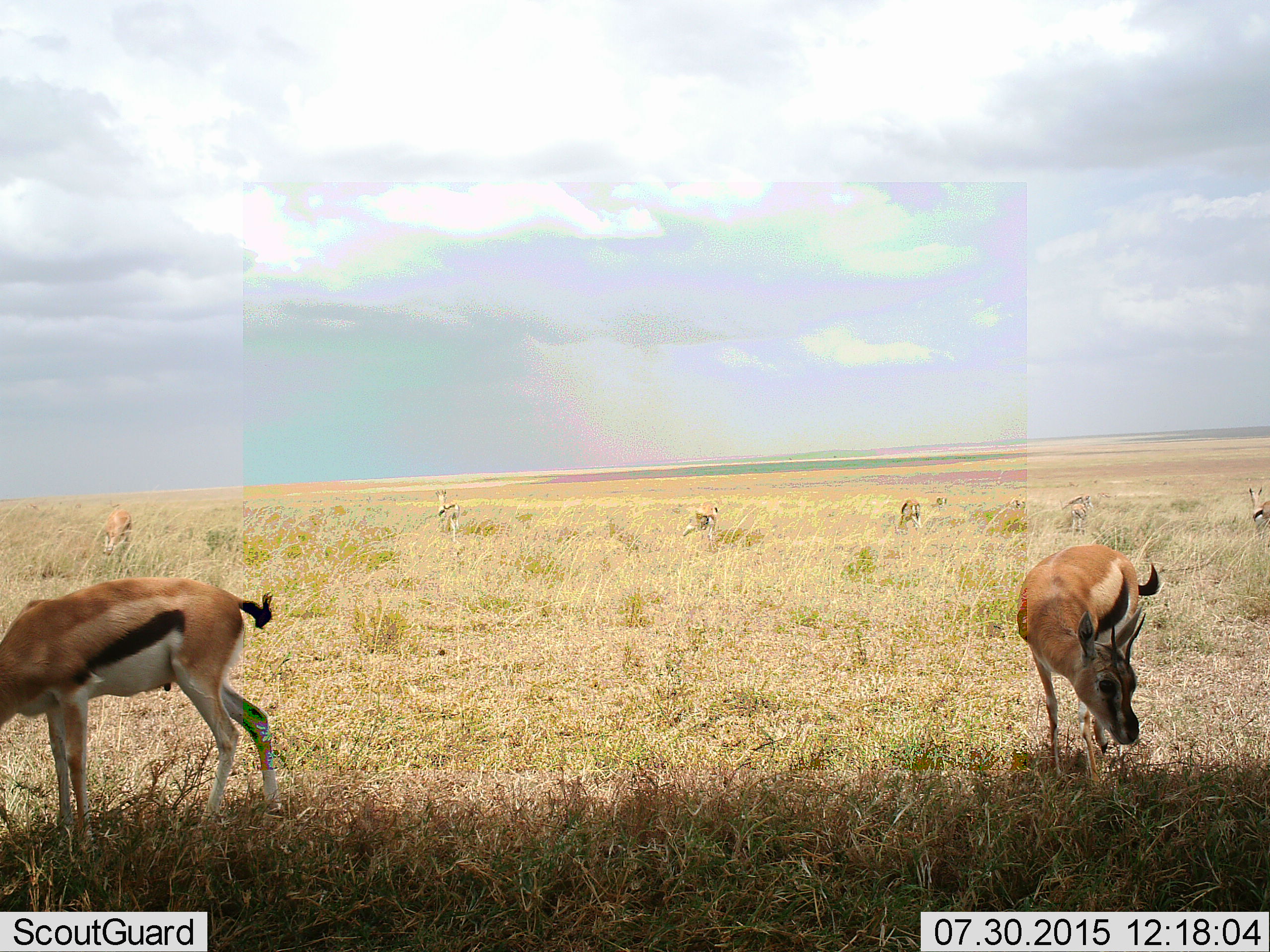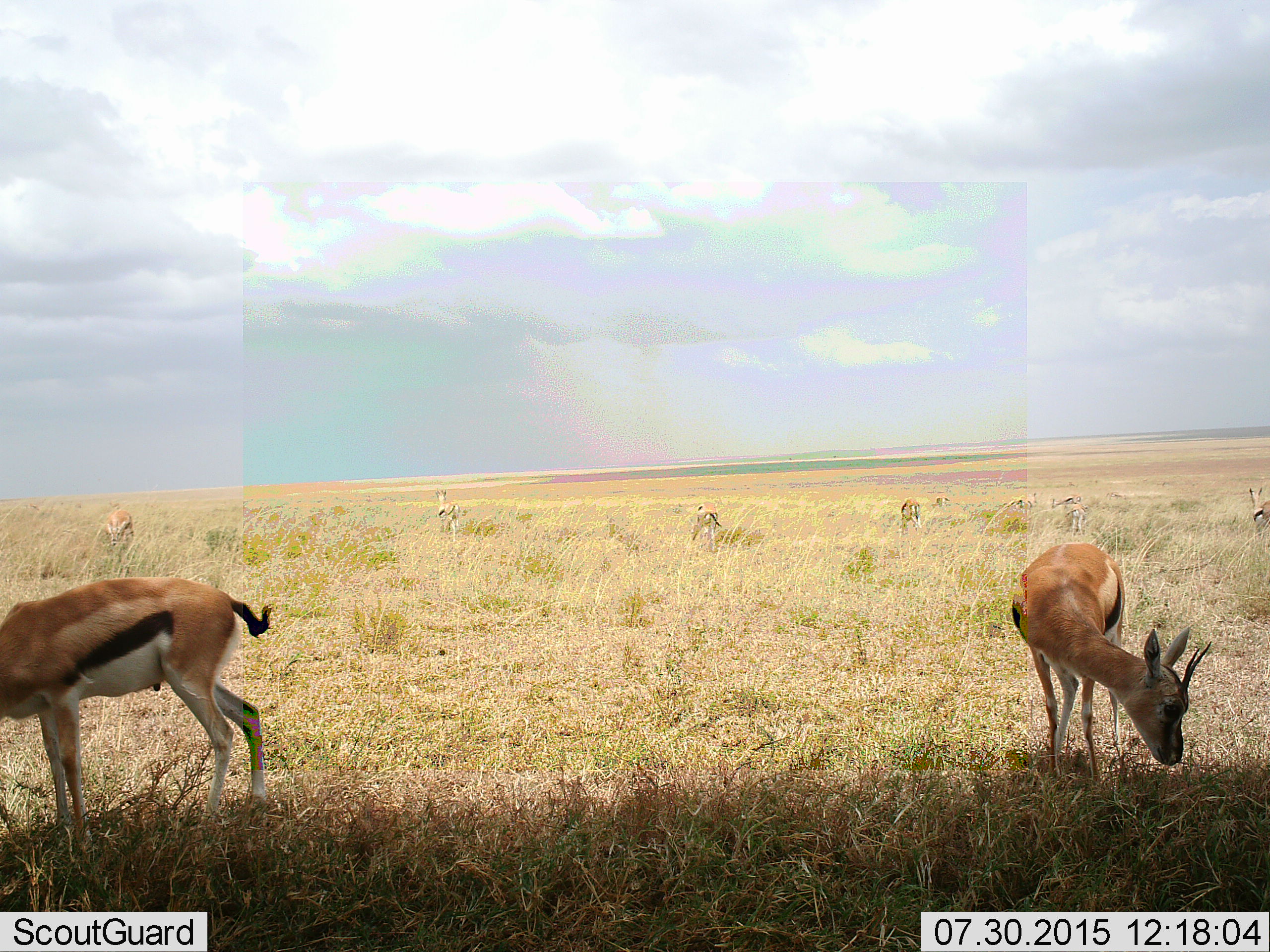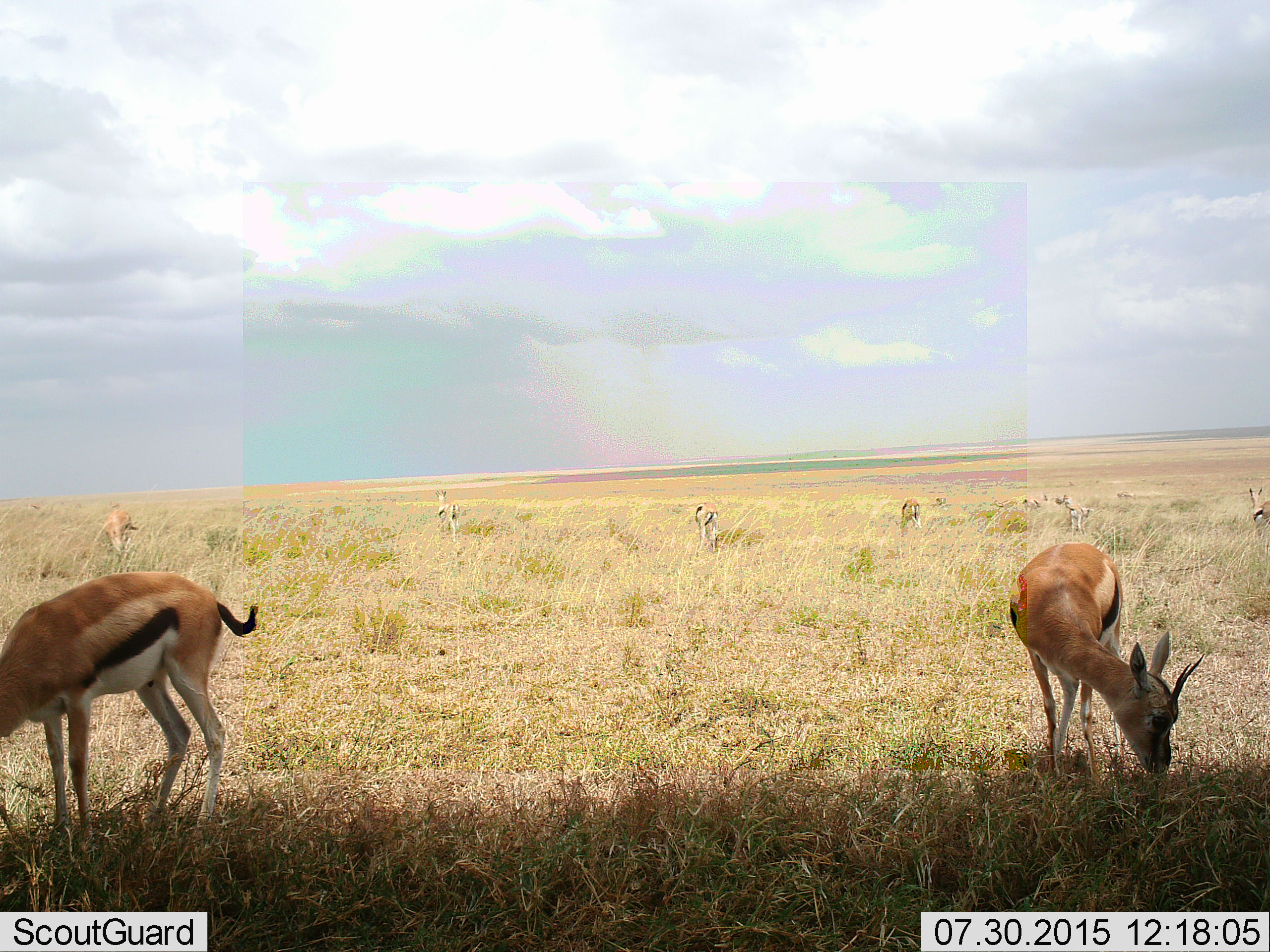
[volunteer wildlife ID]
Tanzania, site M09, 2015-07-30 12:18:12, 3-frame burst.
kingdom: Animalia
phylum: Chordata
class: Mammalia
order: Artiodactyla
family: Bovidae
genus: Eudorcas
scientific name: Eudorcas thomsonii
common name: thomson's gazelle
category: gazellethomsons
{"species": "gazellethomsons (thomson's gazelle) (Eudorcas thomsonii)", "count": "11-50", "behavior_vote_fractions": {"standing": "70%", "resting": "0%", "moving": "50%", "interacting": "0%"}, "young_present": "0%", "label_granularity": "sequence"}